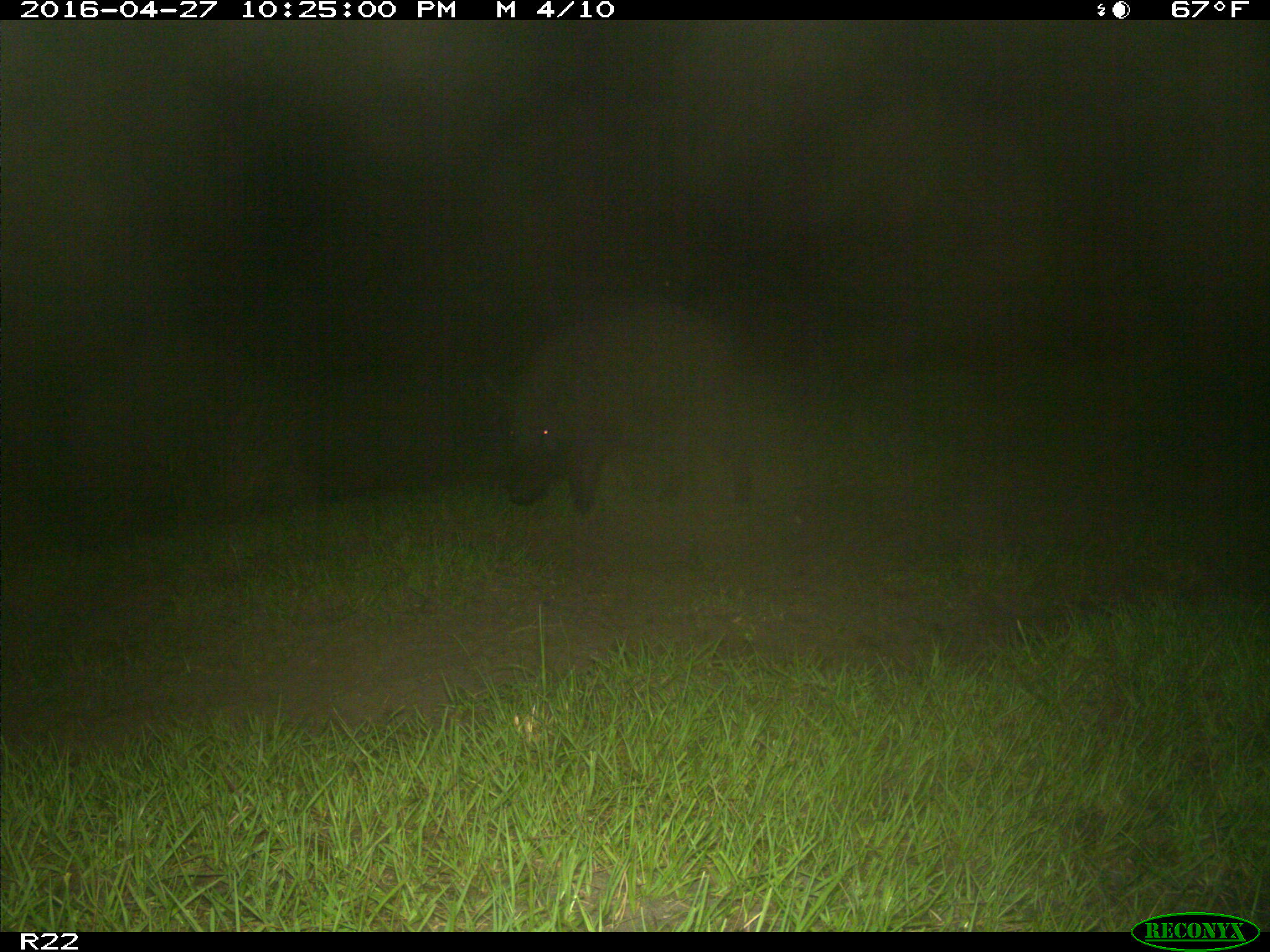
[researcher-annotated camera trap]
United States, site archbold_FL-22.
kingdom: Animalia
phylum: Chordata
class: Mammalia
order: Artiodactyla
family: Suidae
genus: Sus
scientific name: Sus scrofa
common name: wild boar